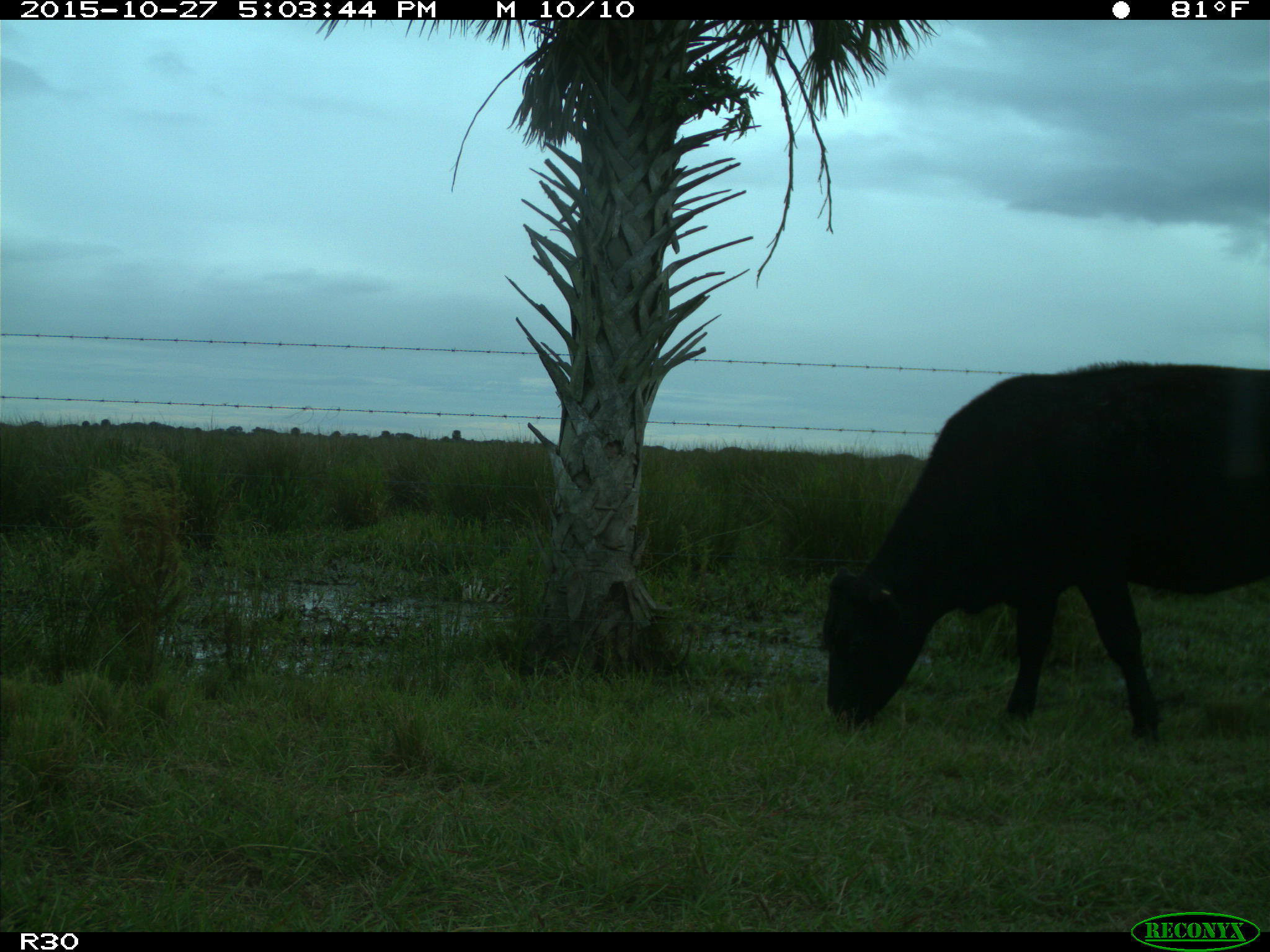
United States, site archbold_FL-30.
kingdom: Animalia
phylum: Chordata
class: Mammalia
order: Artiodactyla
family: Bovidae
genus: Bos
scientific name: Bos taurus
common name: domestic cow